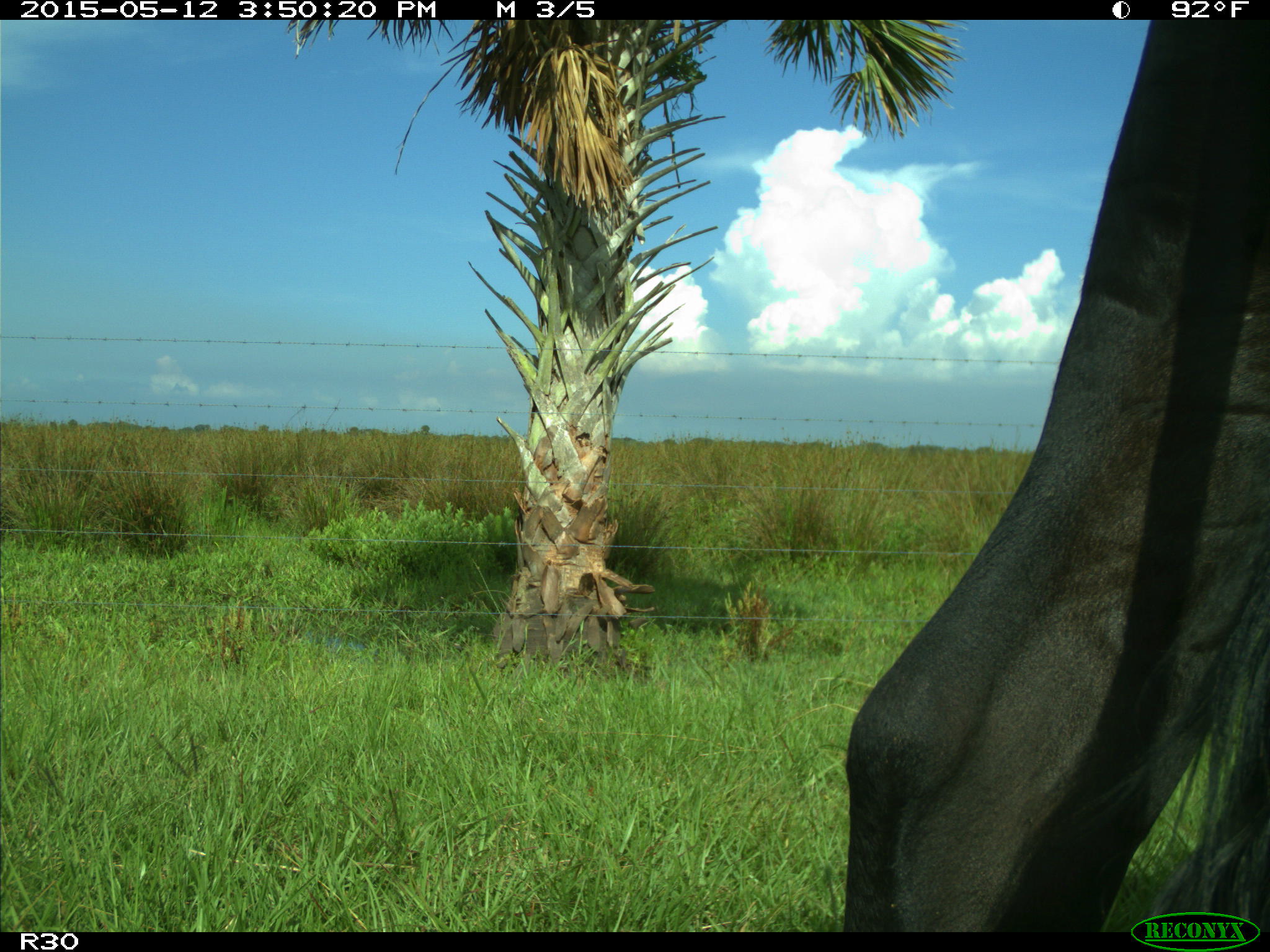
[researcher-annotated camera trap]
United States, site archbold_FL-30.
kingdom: Animalia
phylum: Chordata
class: Mammalia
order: Artiodactyla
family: Bovidae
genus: Bos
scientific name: Bos taurus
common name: domestic cow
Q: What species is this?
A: Bos taurus (domestic cow).